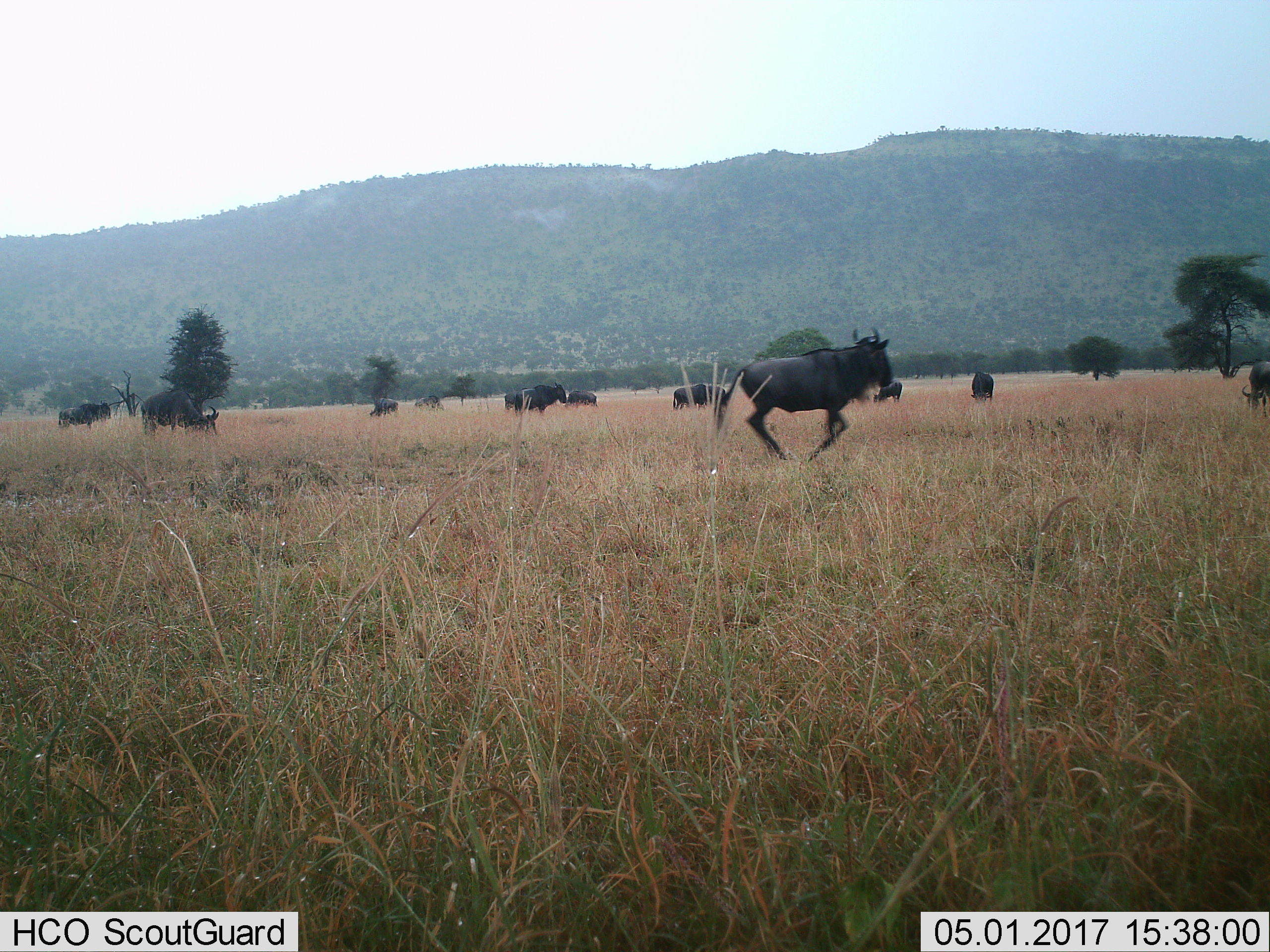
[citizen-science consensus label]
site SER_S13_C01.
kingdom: Animalia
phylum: Chordata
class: Mammalia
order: Artiodactyla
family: Bovidae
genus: Connochaetes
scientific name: Connochaetes taurinus taurinus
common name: blue wildebeest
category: wildebeestblue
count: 11-50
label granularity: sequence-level